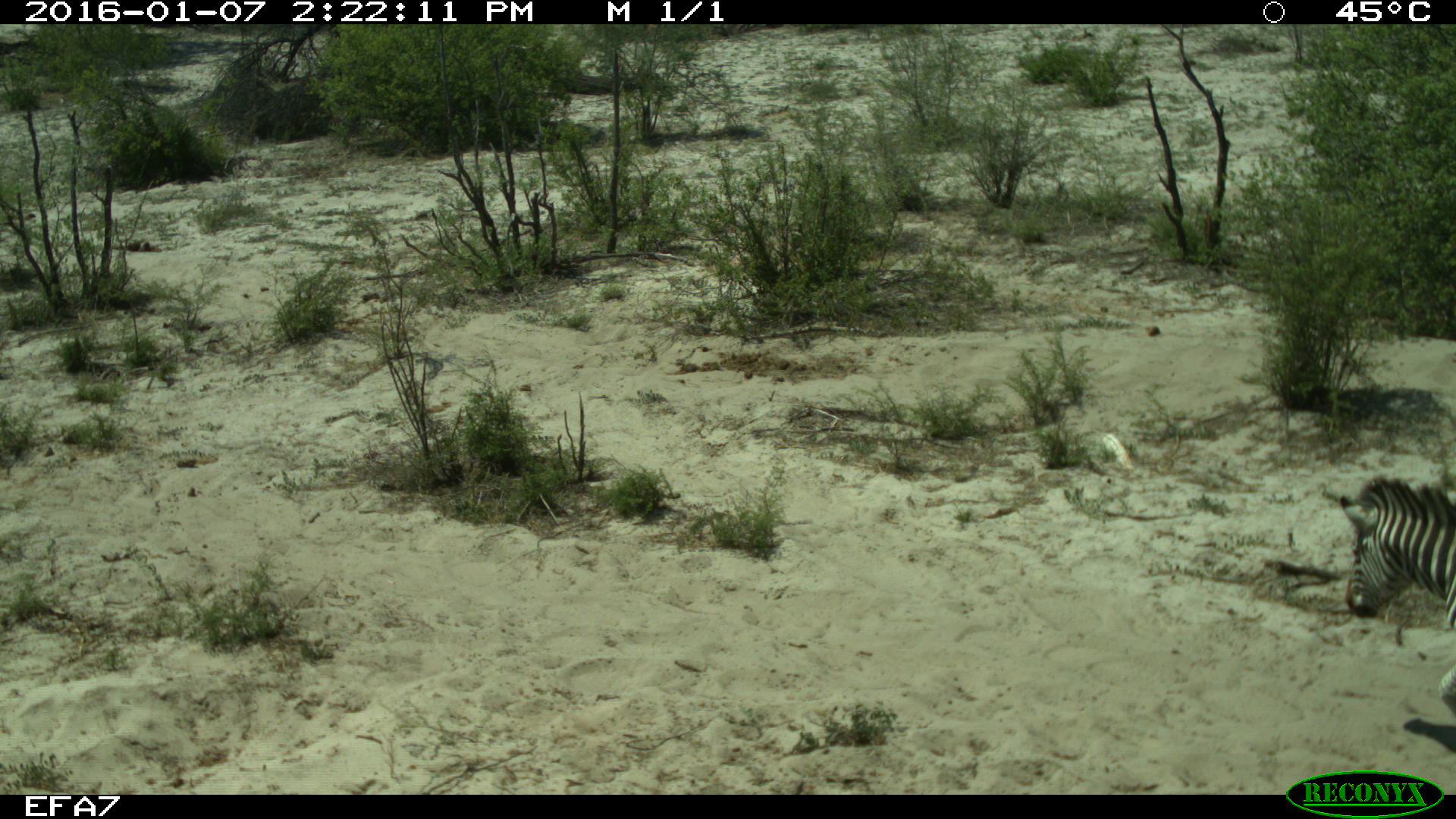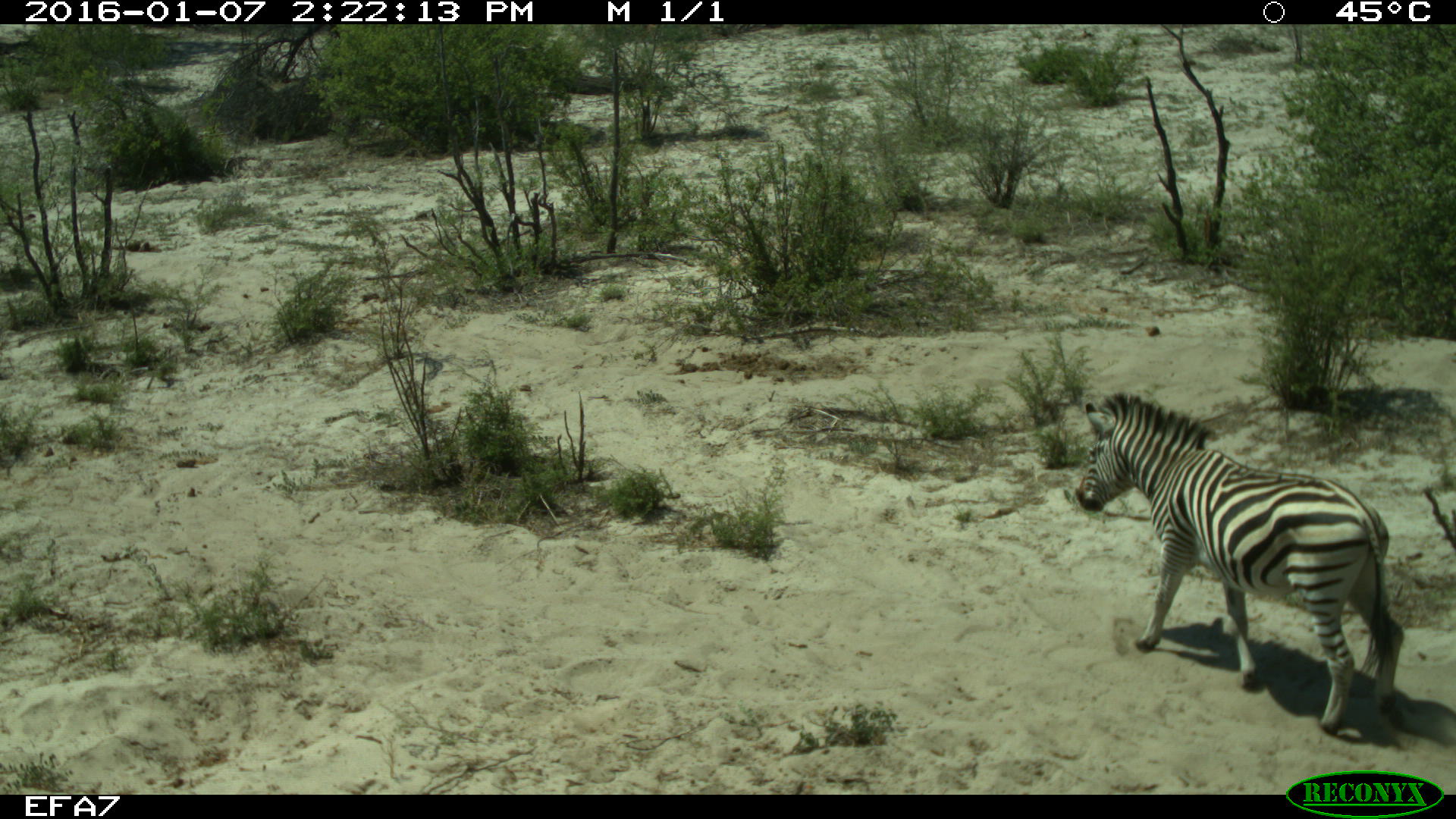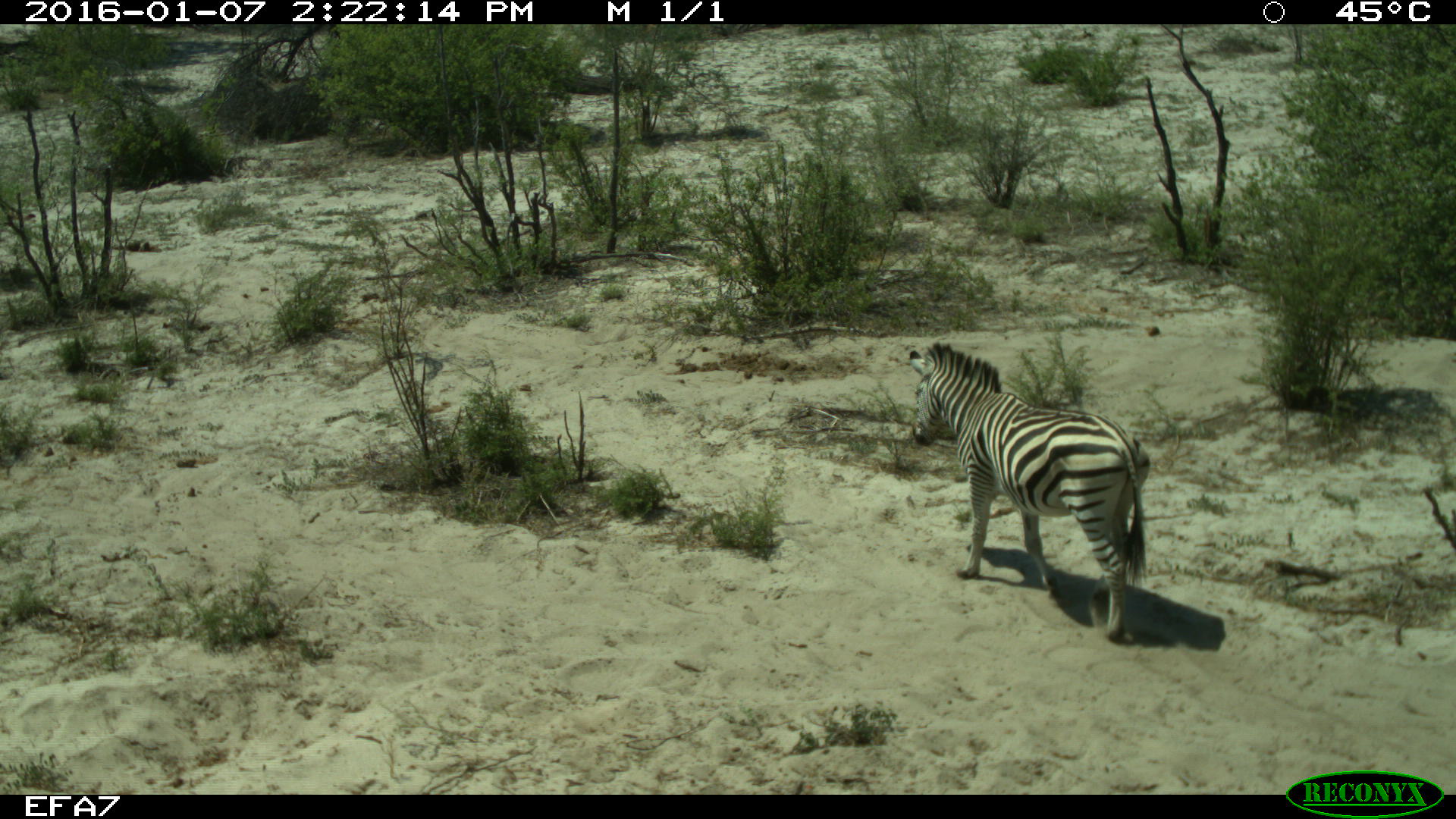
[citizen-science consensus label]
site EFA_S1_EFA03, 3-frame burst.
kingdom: Animalia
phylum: Chordata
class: Mammalia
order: Perissodactyla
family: Equidae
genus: Equus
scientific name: Equus quagga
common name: plains zebra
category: zebraplains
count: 1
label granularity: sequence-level